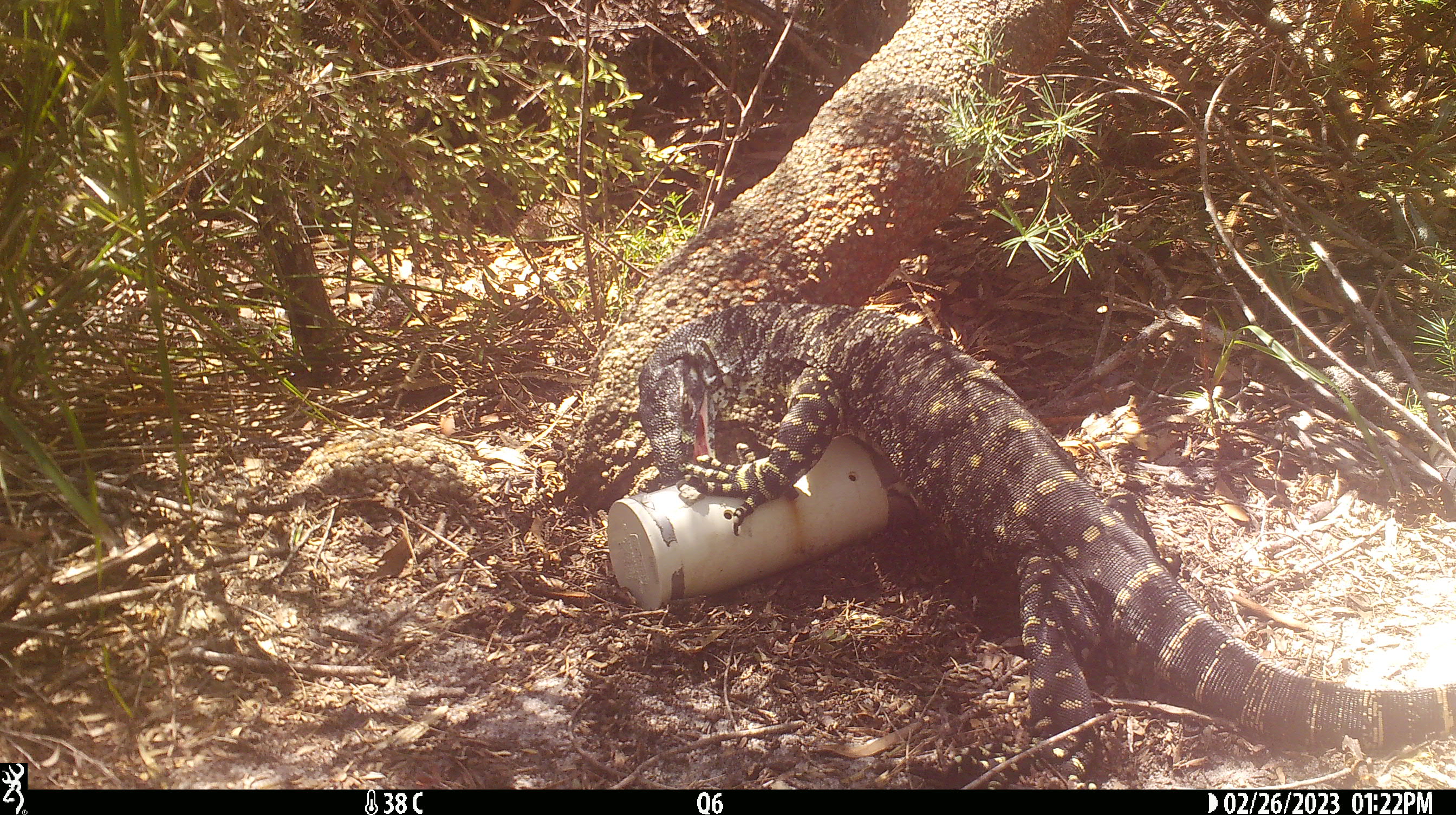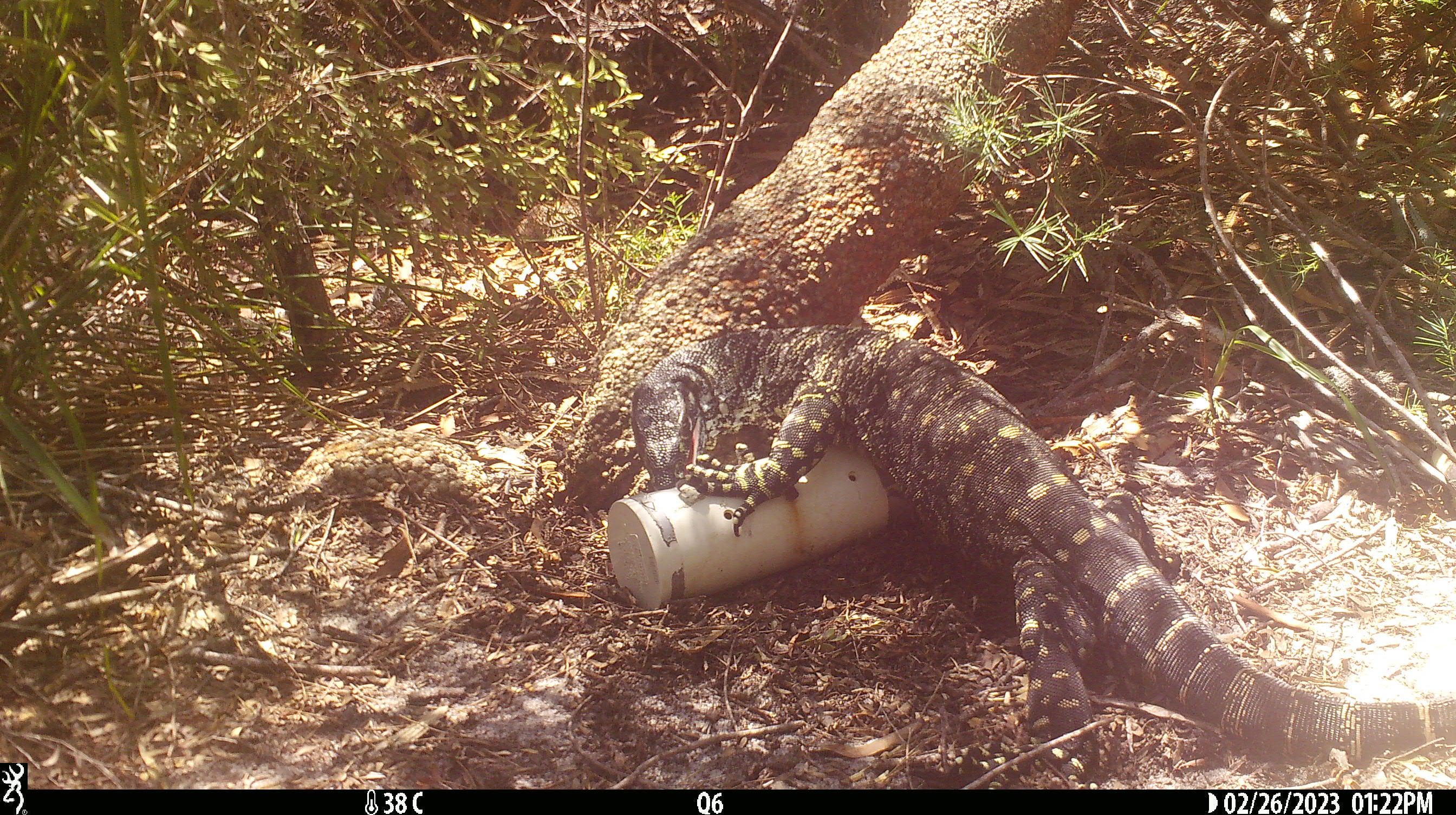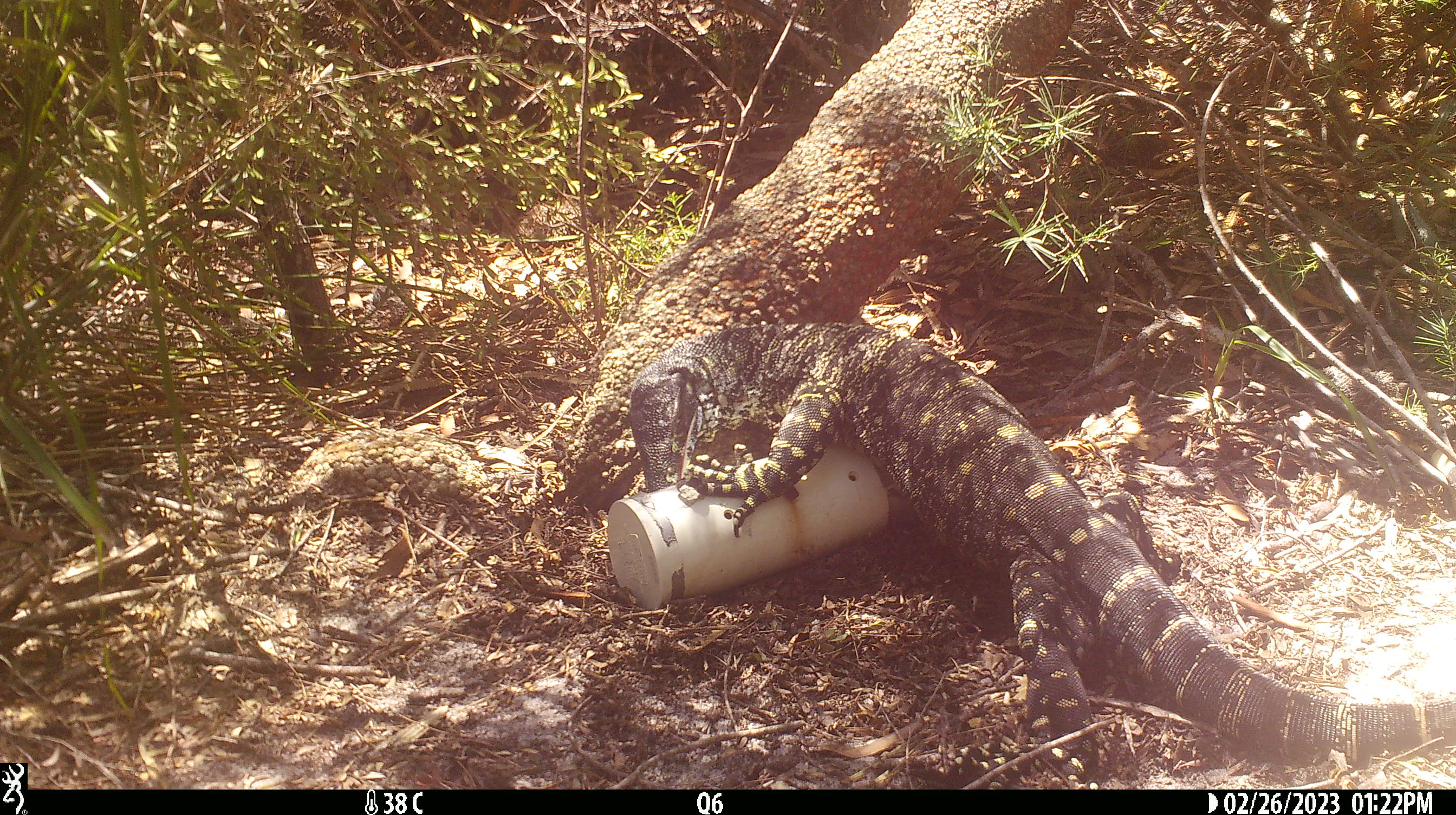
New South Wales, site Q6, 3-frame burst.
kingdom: Animalia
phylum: Chordata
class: Reptilia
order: Squamata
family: Varanidae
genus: Varanus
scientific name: Varanus varius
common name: lace monitor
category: goanna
Goanna (lace monitor) (Varanus varius).